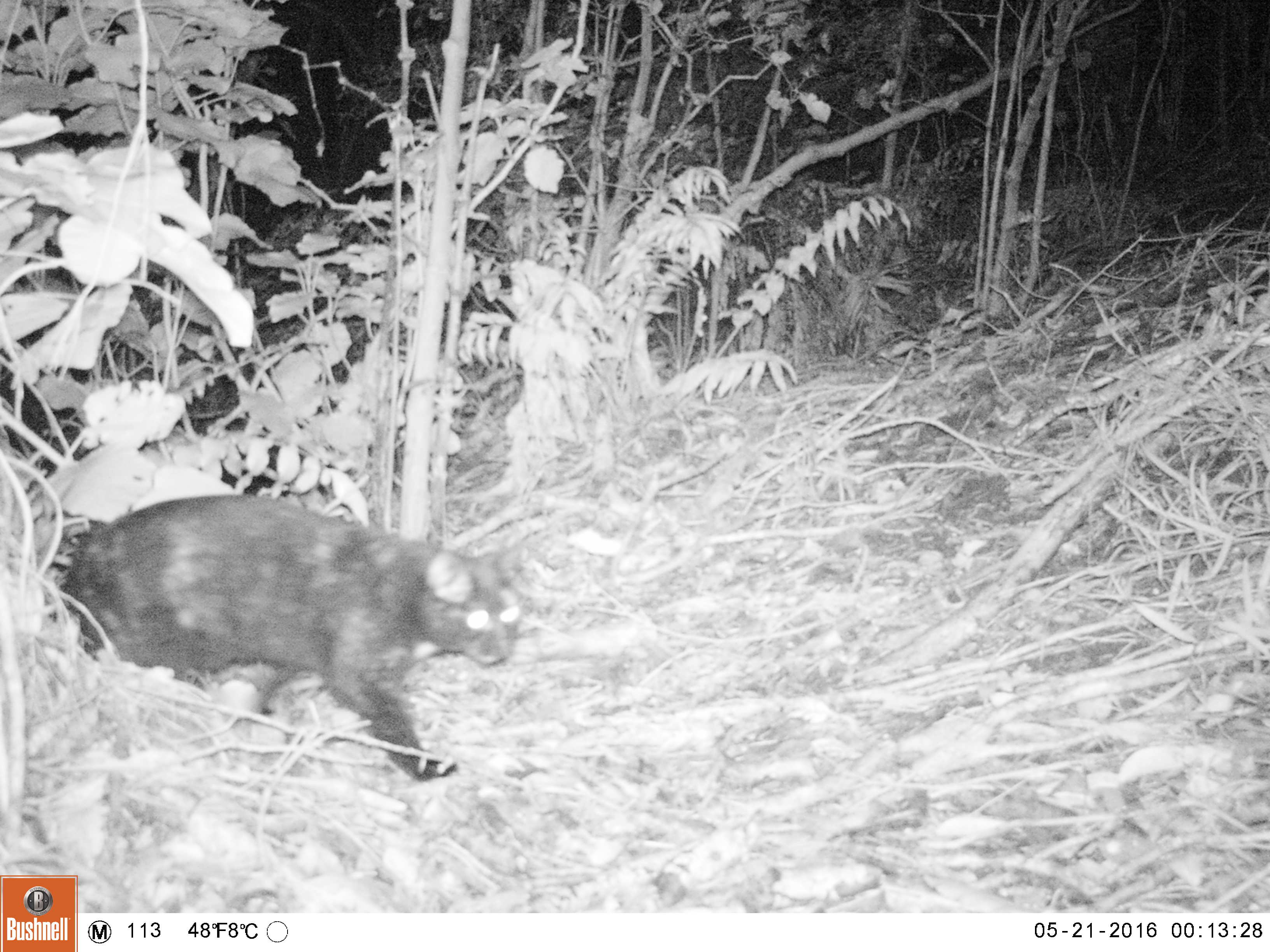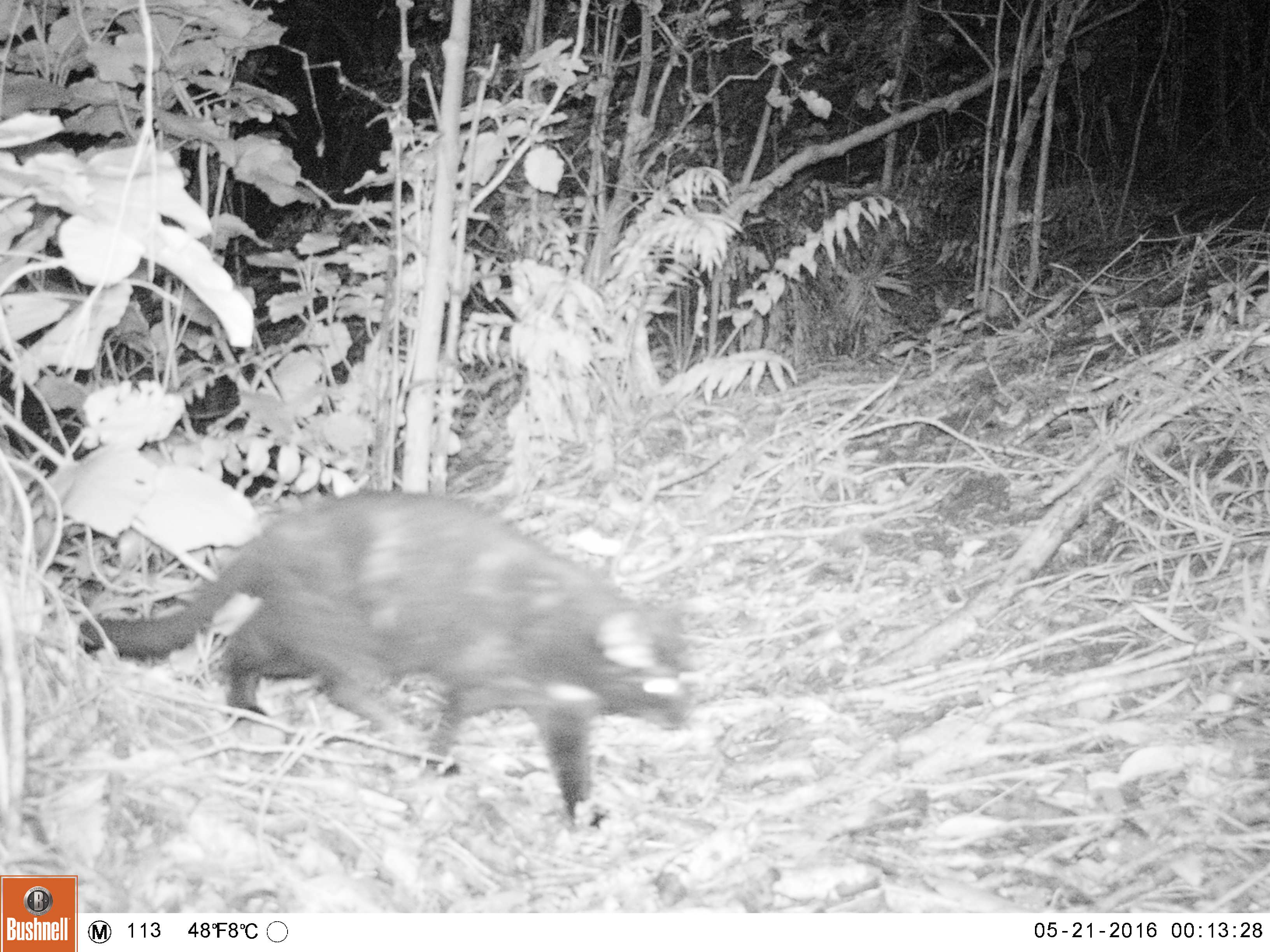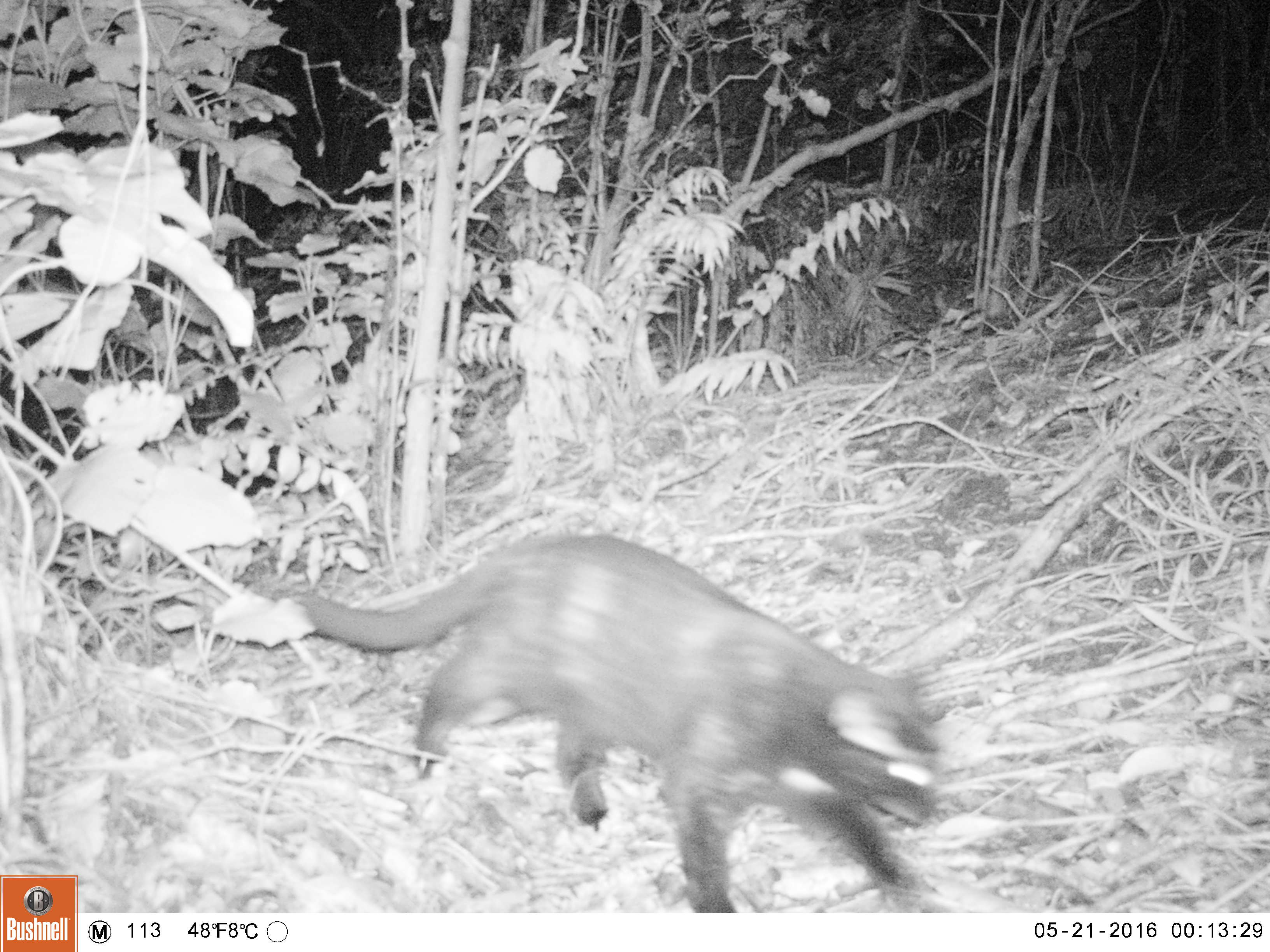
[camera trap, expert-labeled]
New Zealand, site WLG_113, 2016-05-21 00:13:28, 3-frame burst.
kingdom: Animalia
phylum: Chordata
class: Mammalia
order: Carnivora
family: Felidae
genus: Felis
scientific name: Felis catus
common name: domestic cat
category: cat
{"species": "cat (domestic cat) (Felis catus)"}